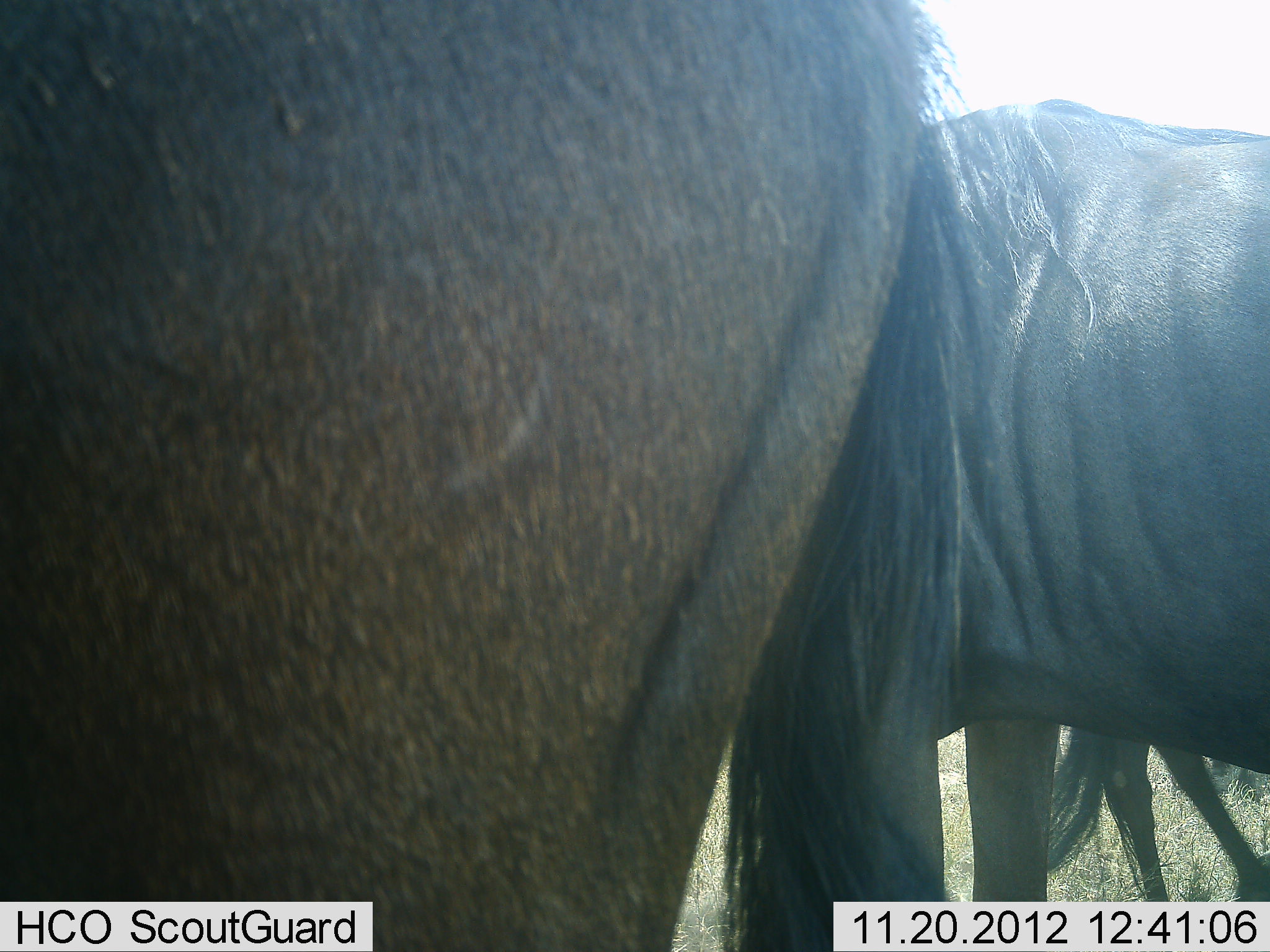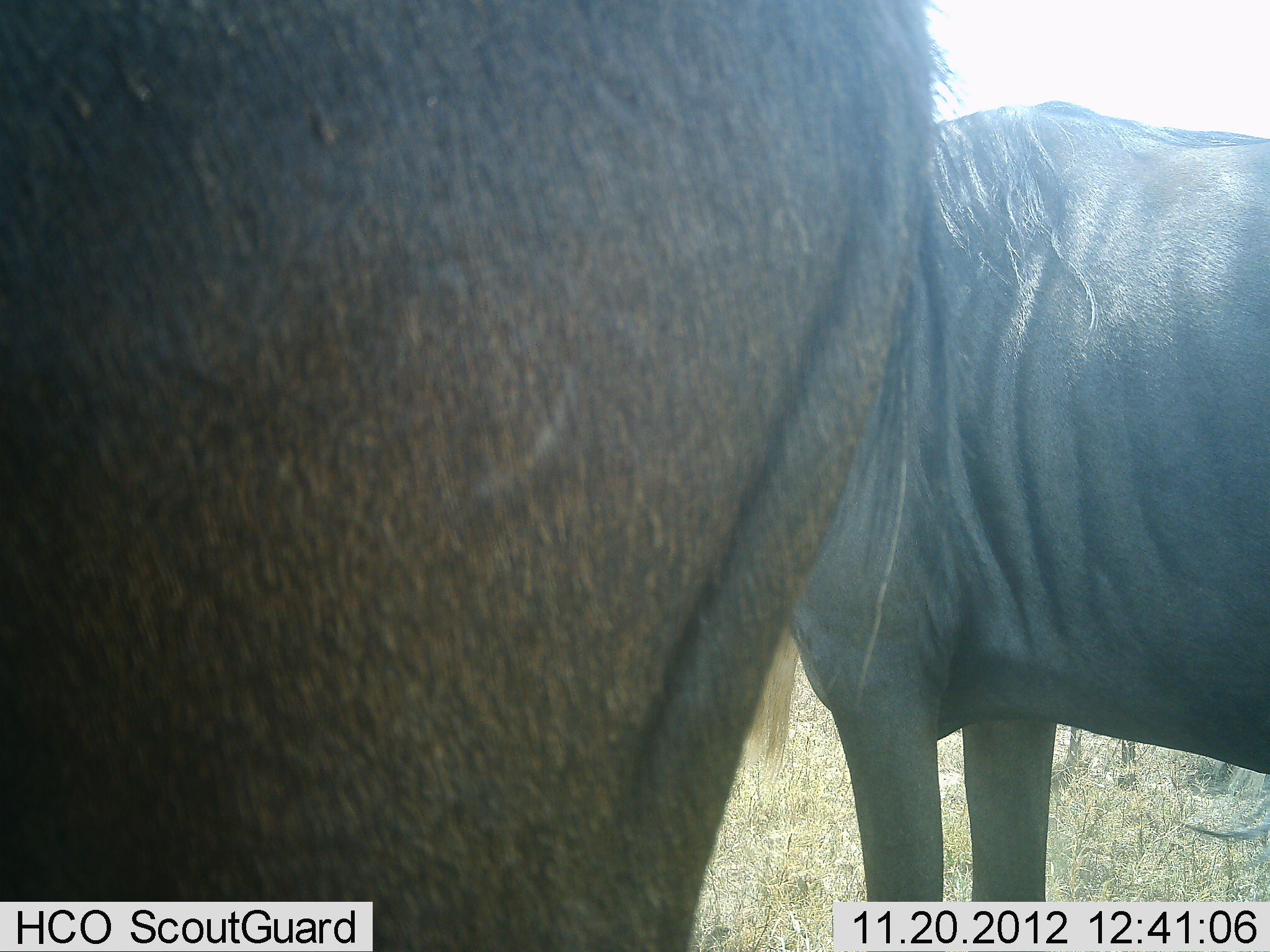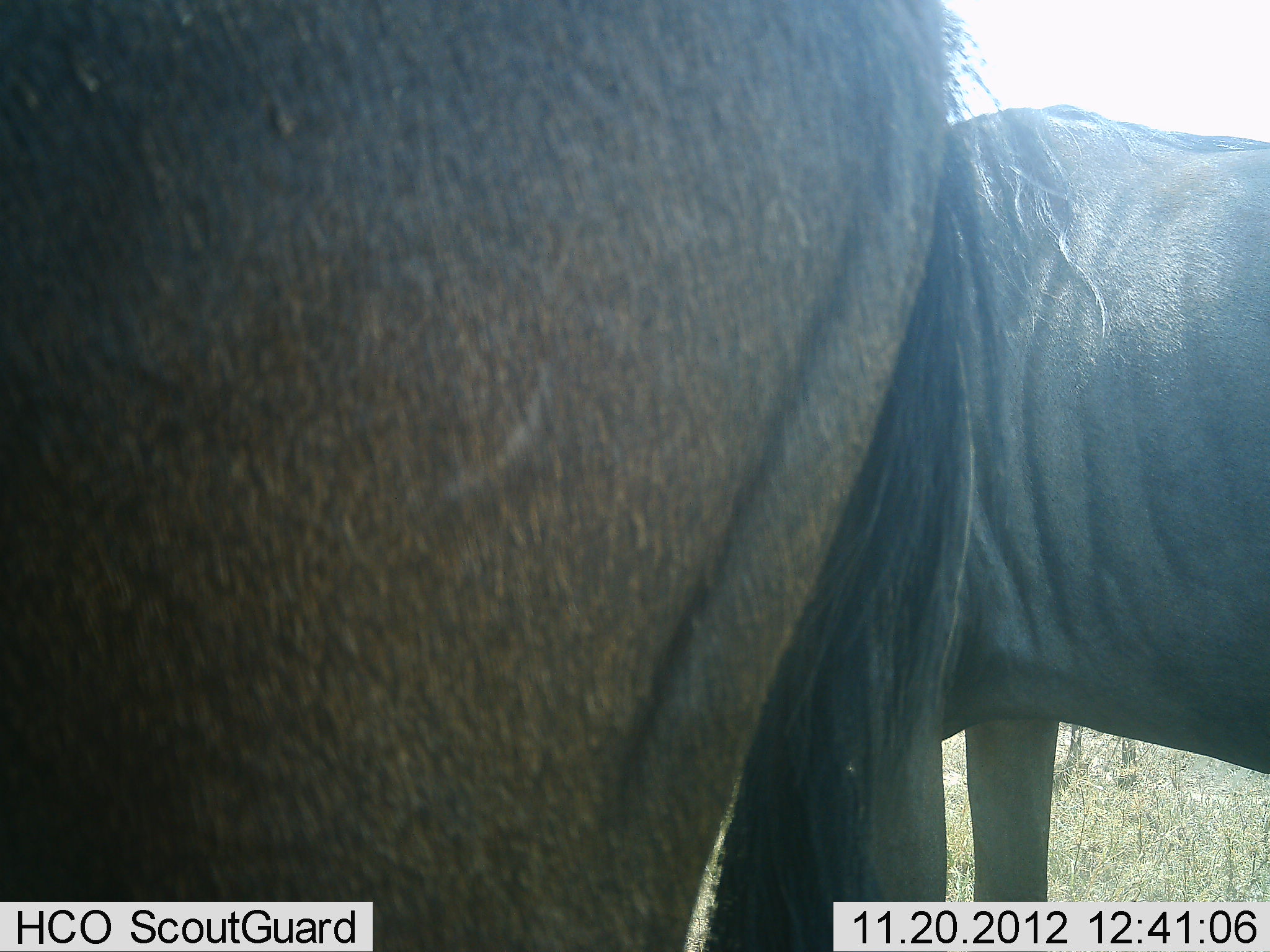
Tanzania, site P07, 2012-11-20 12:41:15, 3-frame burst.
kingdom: Animalia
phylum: Chordata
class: Mammalia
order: Artiodactyla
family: Bovidae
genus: Connochaetes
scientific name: Connochaetes taurinus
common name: blue wildebeest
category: wildebeest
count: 2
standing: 100%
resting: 0%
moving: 10%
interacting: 0%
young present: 0%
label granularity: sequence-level